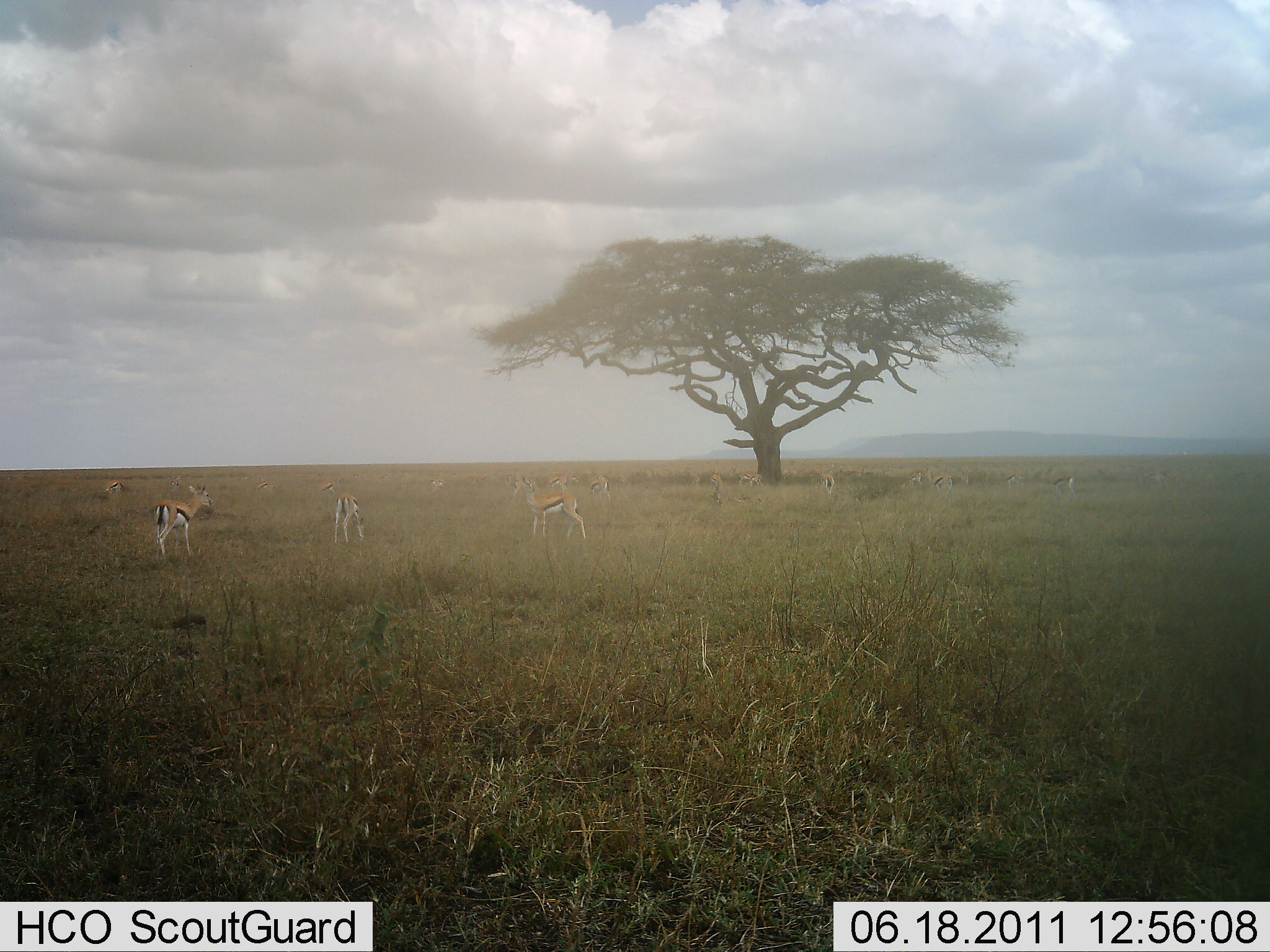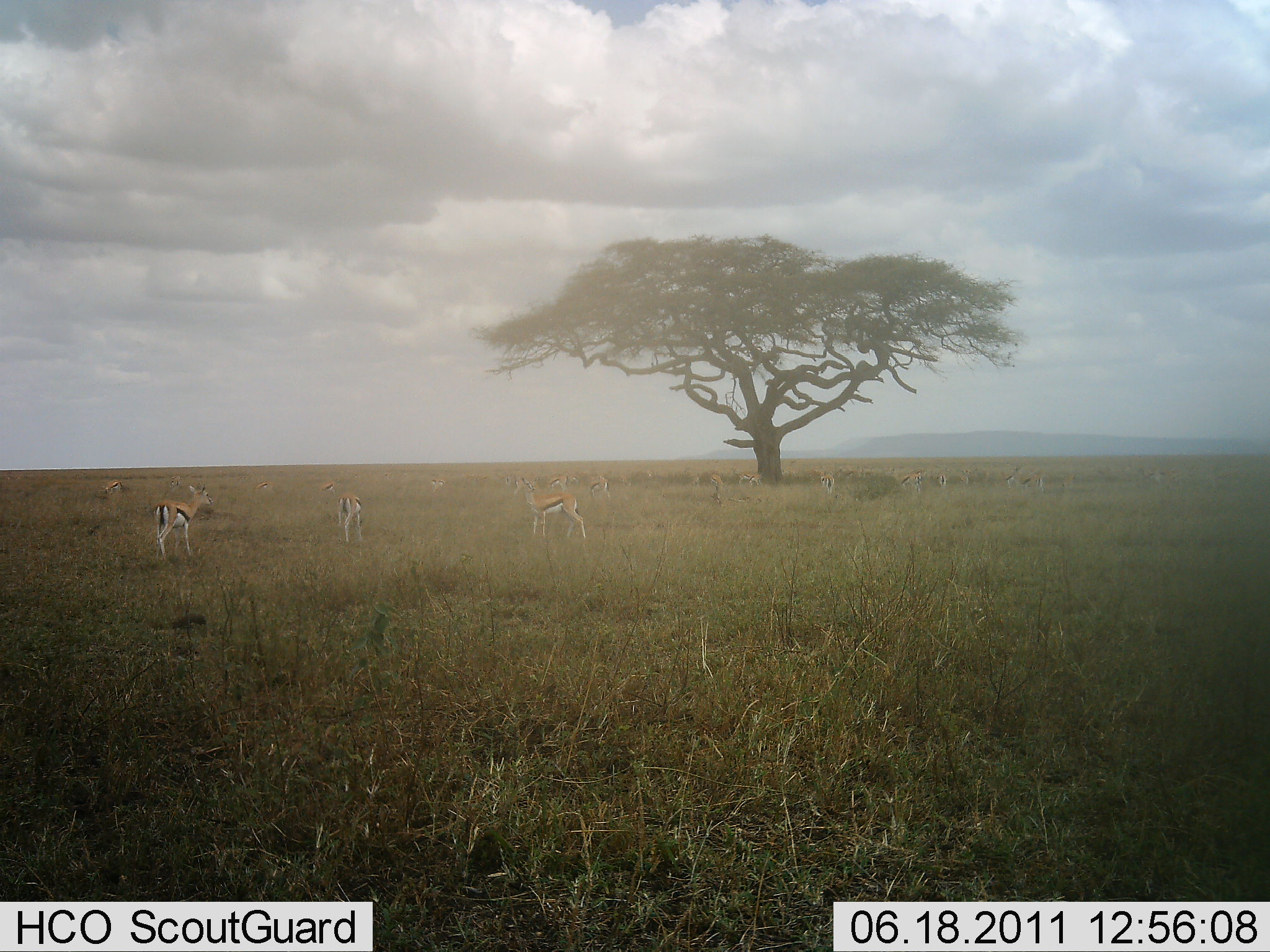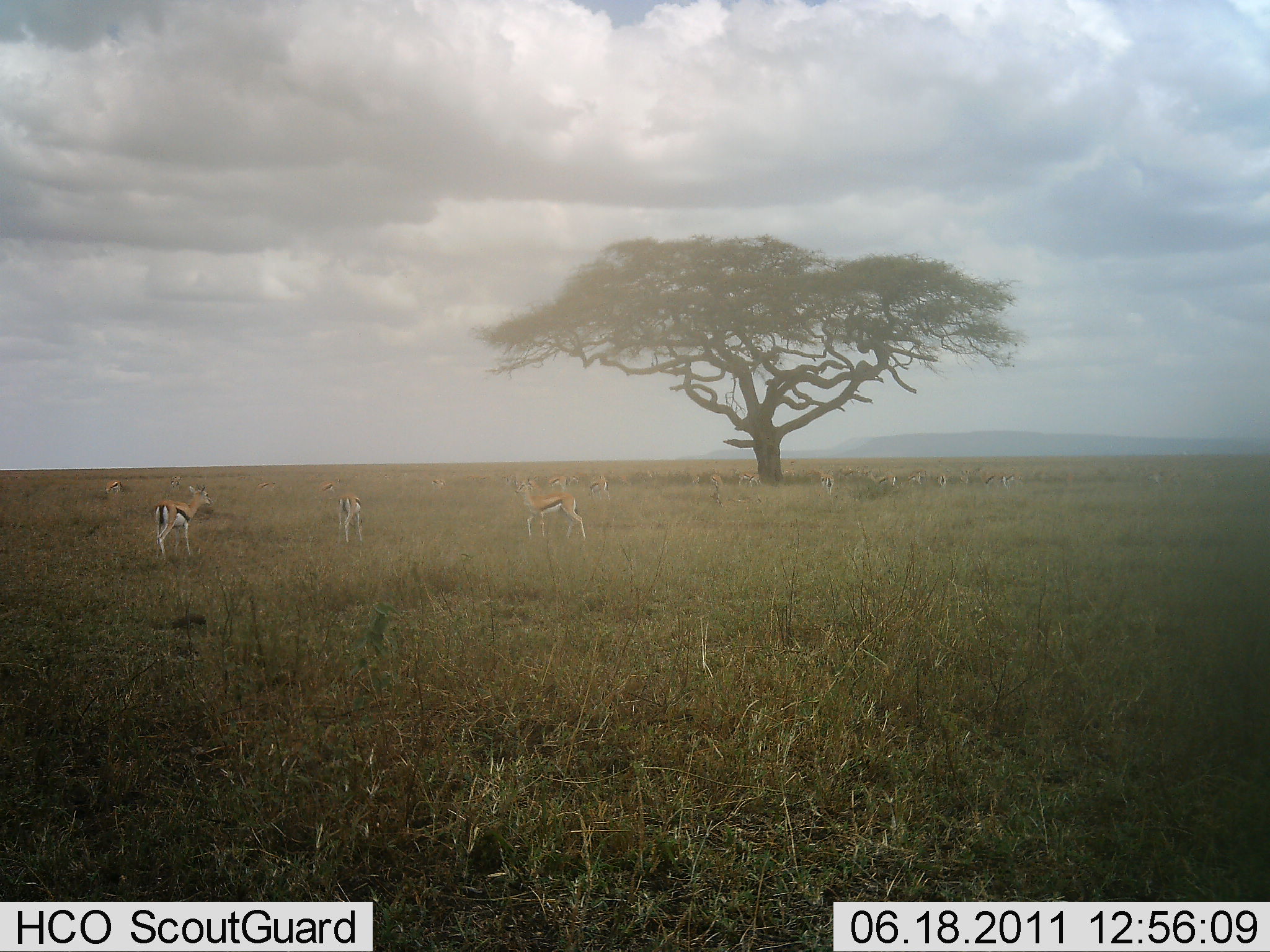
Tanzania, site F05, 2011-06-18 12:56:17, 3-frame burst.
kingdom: Animalia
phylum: Chordata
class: Mammalia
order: Artiodactyla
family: Bovidae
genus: Eudorcas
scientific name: Eudorcas thomsonii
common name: thomson's gazelle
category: gazellethomsons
Gazellethomsons (thomson's gazelle) (Eudorcas thomsonii), count 11-50. Behavior (volunteer vote fractions): standing 91%, resting 0%, moving 9%, interacting 0%. Young present (vote fraction): 0%. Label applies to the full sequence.